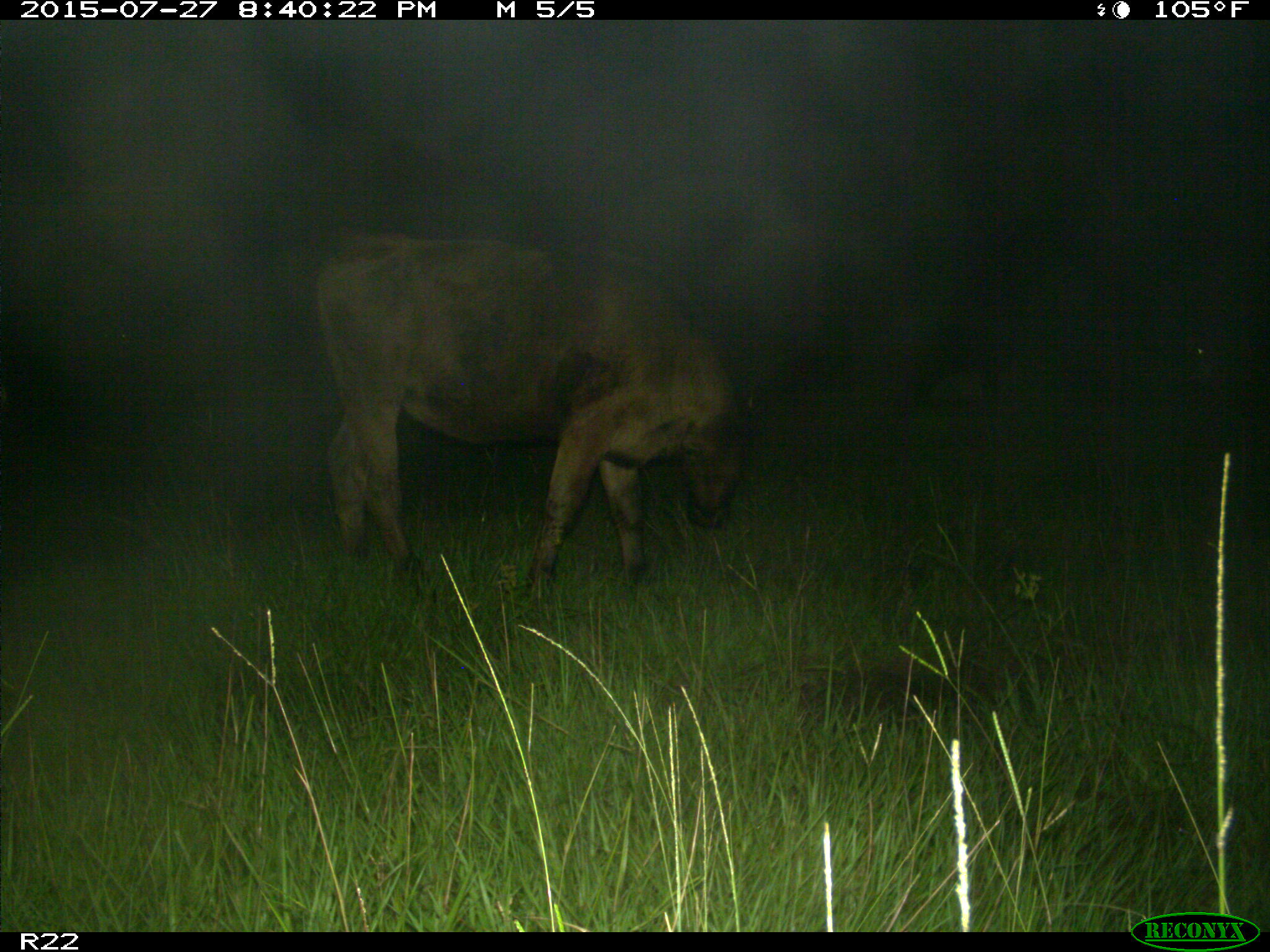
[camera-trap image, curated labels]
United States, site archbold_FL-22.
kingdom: Animalia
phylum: Chordata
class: Mammalia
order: Artiodactyla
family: Bovidae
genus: Bos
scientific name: Bos taurus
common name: domestic cow